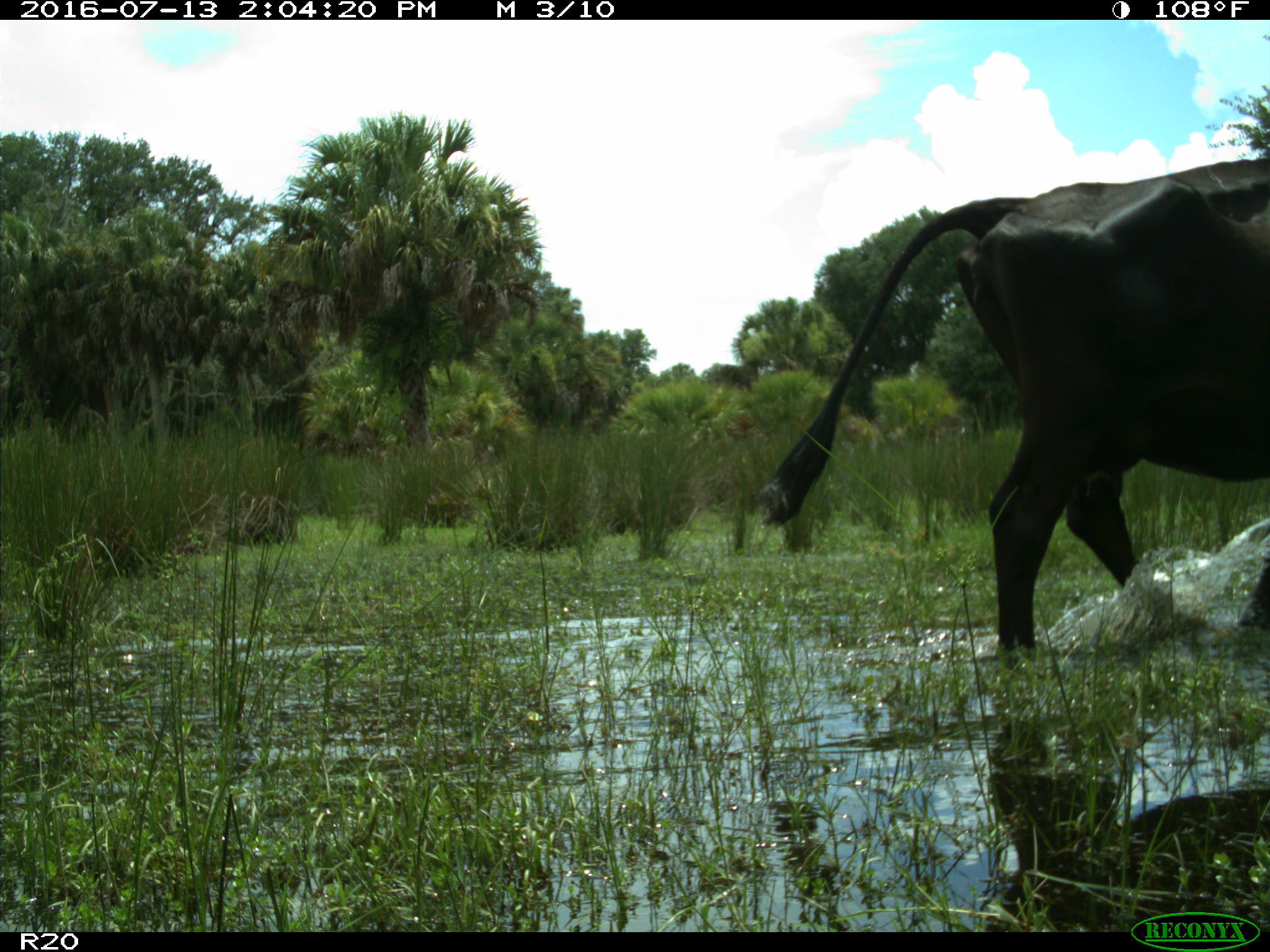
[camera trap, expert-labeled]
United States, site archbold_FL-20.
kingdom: Animalia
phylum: Chordata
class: Mammalia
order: Artiodactyla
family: Bovidae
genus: Bos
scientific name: Bos taurus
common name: domestic cow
Bos taurus (domestic cow).